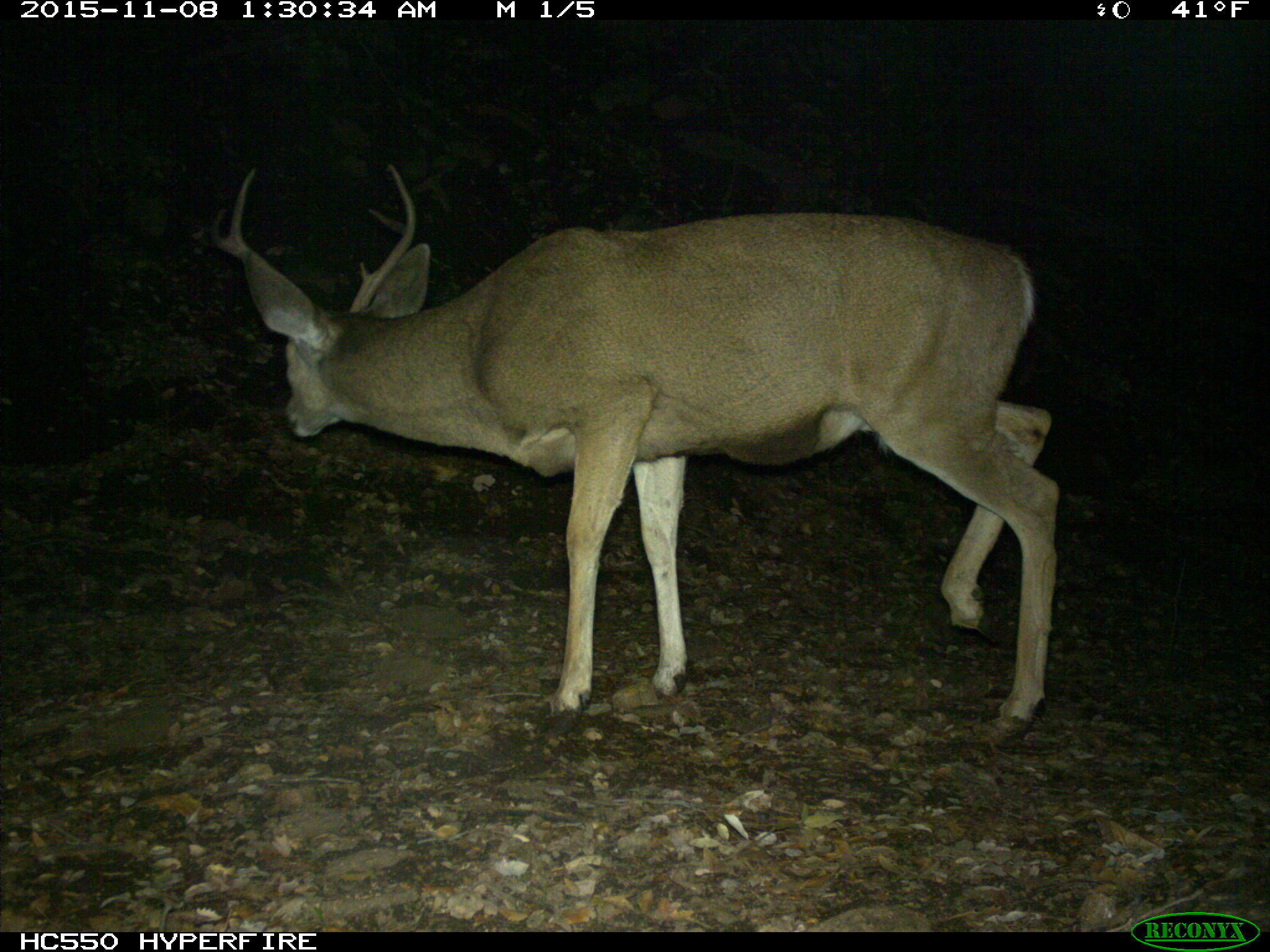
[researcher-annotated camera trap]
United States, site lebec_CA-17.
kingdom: Animalia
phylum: Chordata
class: Mammalia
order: Artiodactyla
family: Cervidae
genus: Odocoileus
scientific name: Odocoileus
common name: deer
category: unidentified deer